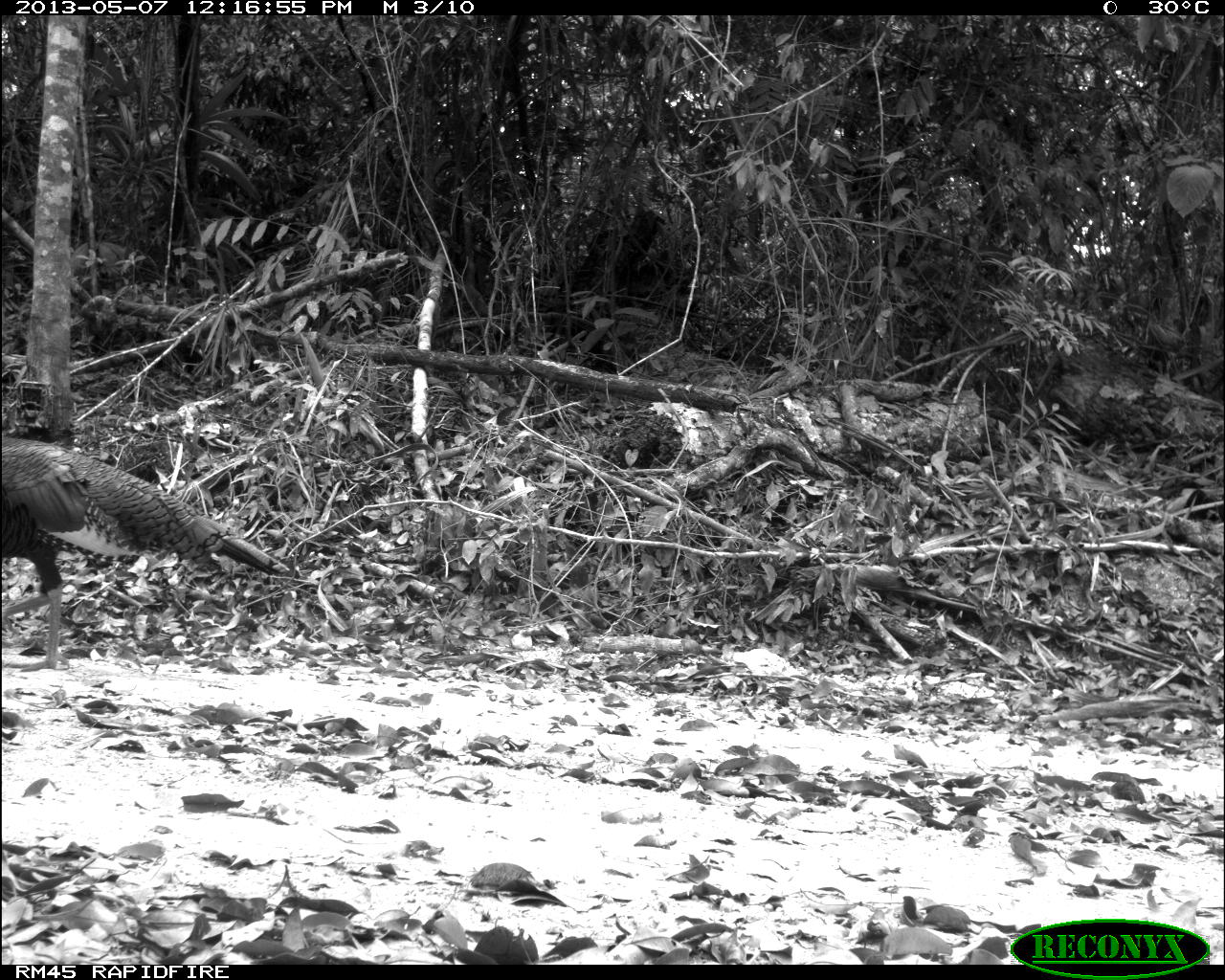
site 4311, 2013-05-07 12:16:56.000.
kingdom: Animalia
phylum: Chordata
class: Aves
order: Galliformes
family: Phasianidae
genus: Meleagris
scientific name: Meleagris ocellata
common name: ocellated turkey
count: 1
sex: male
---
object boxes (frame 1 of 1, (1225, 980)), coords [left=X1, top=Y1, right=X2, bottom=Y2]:
meleagris ocellata: [left=0, top=436, right=293, bottom=673]